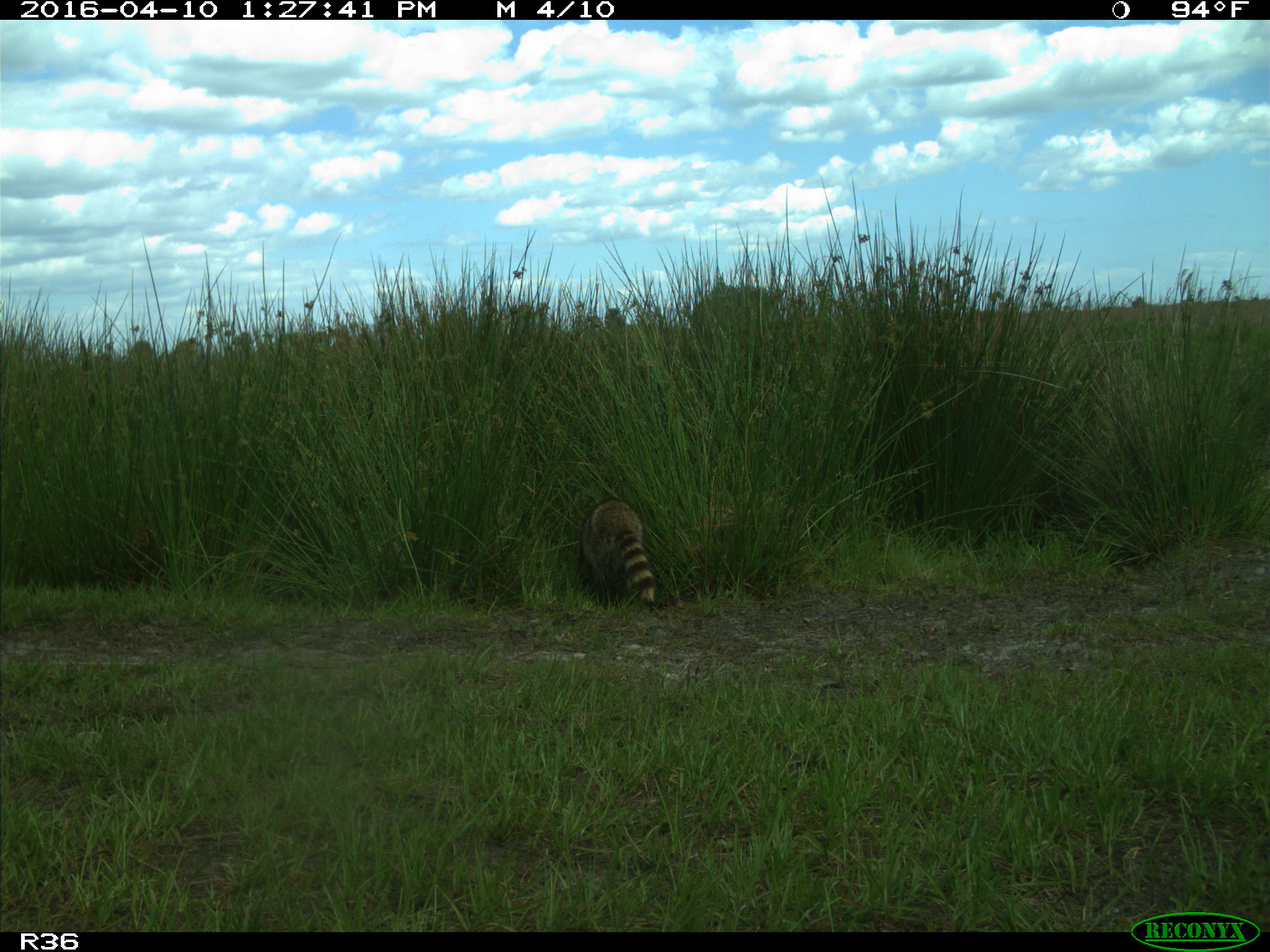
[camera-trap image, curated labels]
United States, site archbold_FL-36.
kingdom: Animalia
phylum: Chordata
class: Mammalia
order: Carnivora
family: Procyonidae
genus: Procyon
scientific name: Procyon lotor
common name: common raccoon